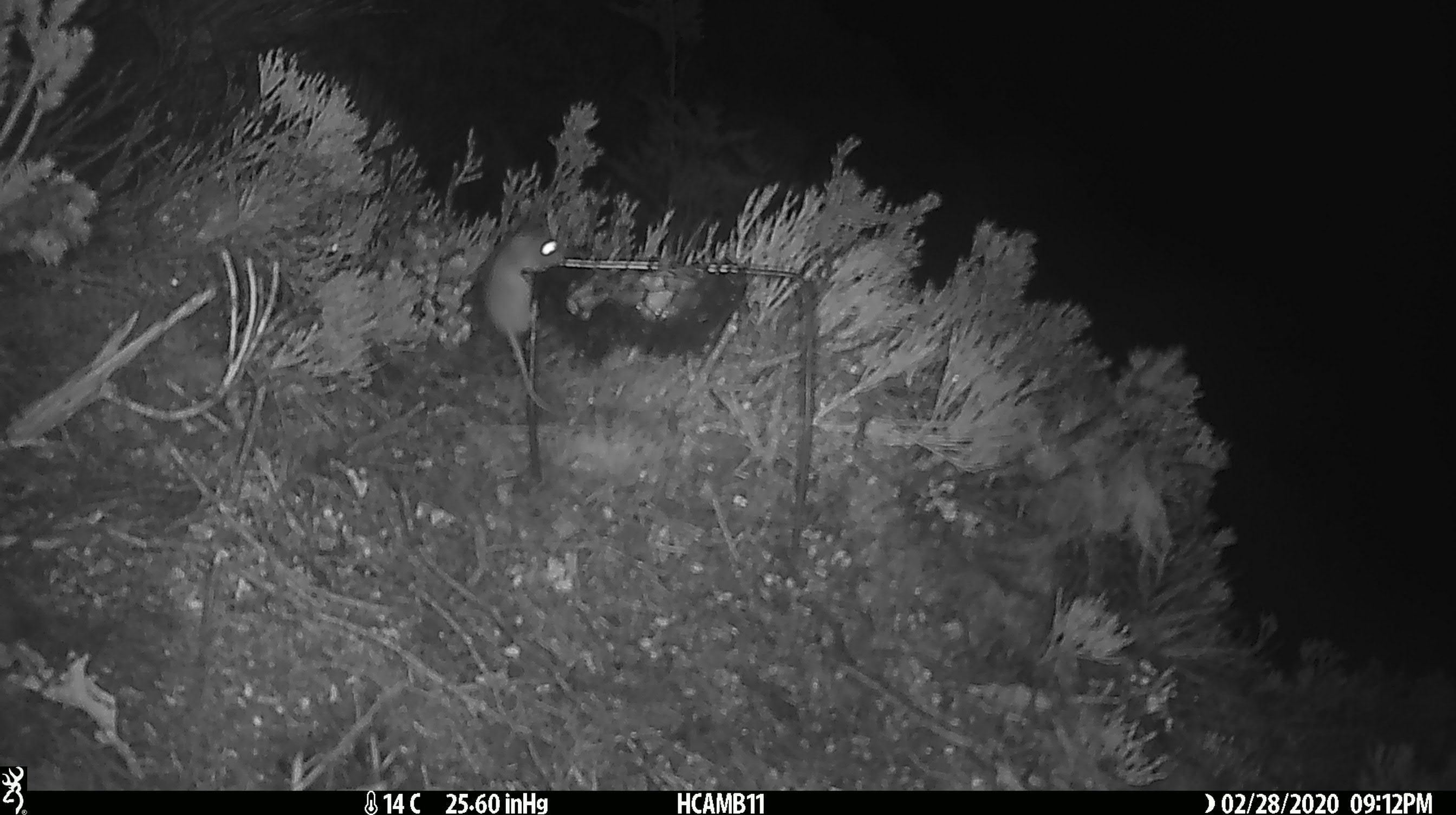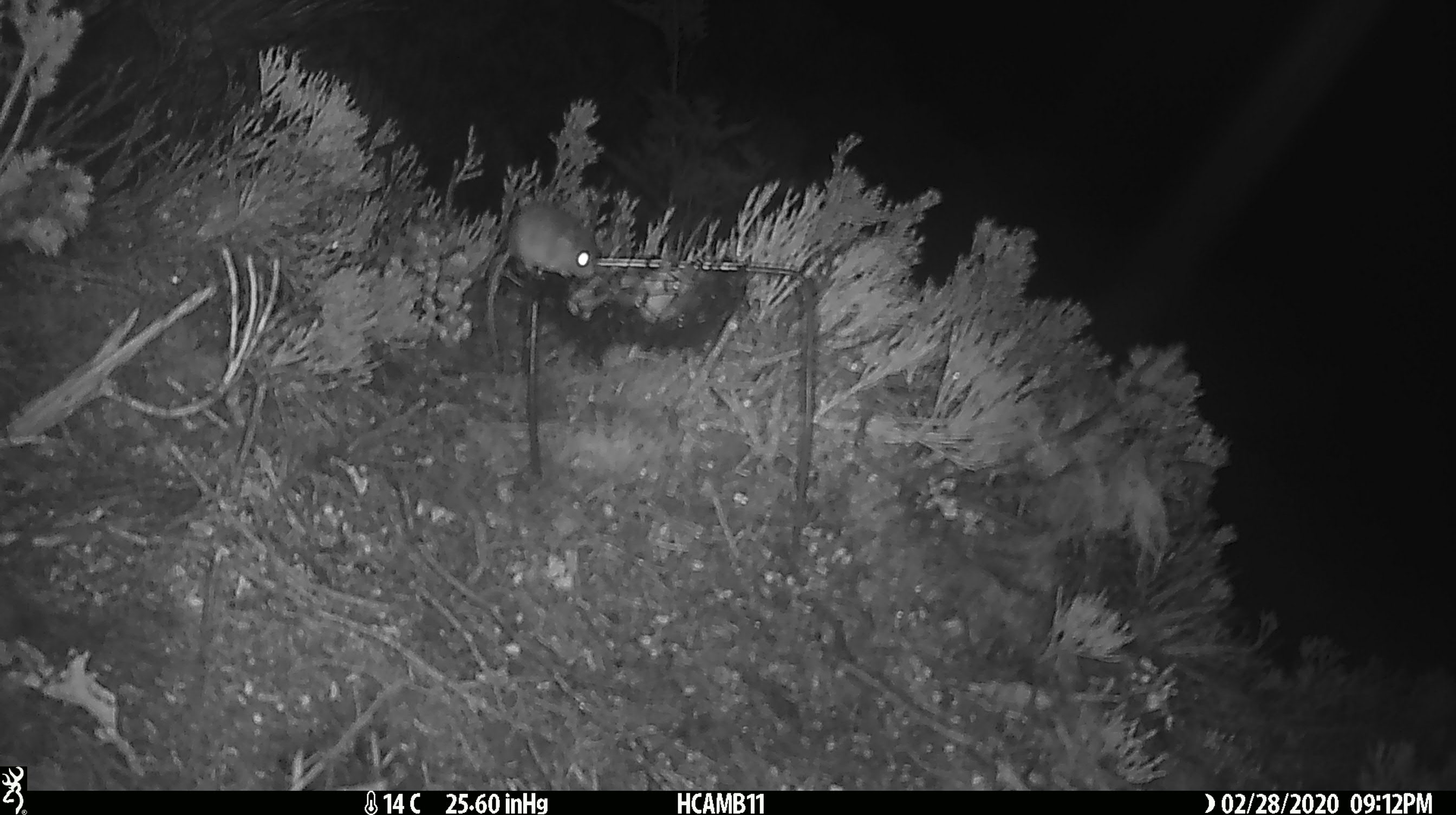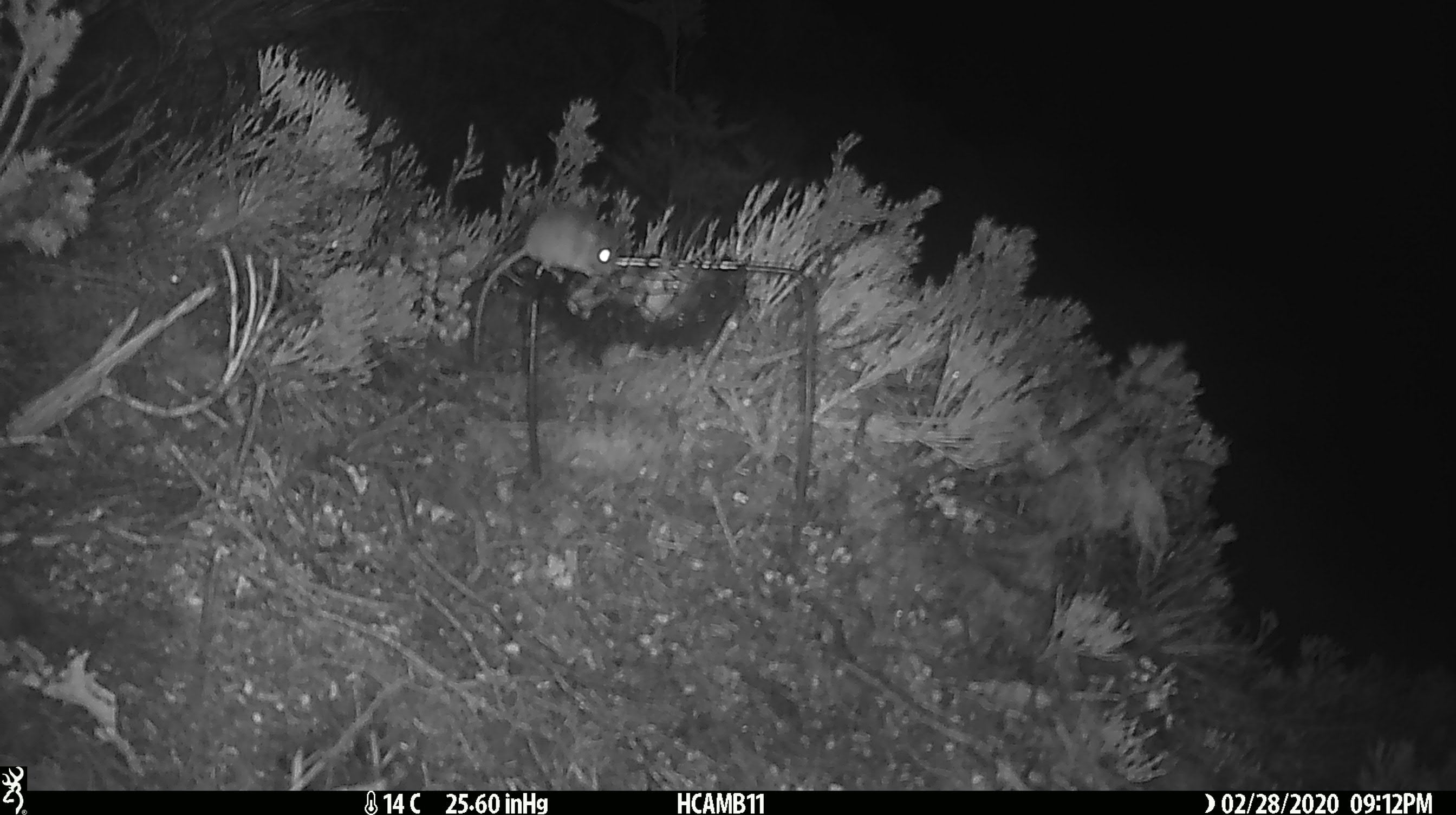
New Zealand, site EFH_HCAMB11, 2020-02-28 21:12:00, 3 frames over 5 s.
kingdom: Animalia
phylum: Chordata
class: Mammalia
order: Rodentia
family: Muridae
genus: Mus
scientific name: Mus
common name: mouse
Mouse (Mus).